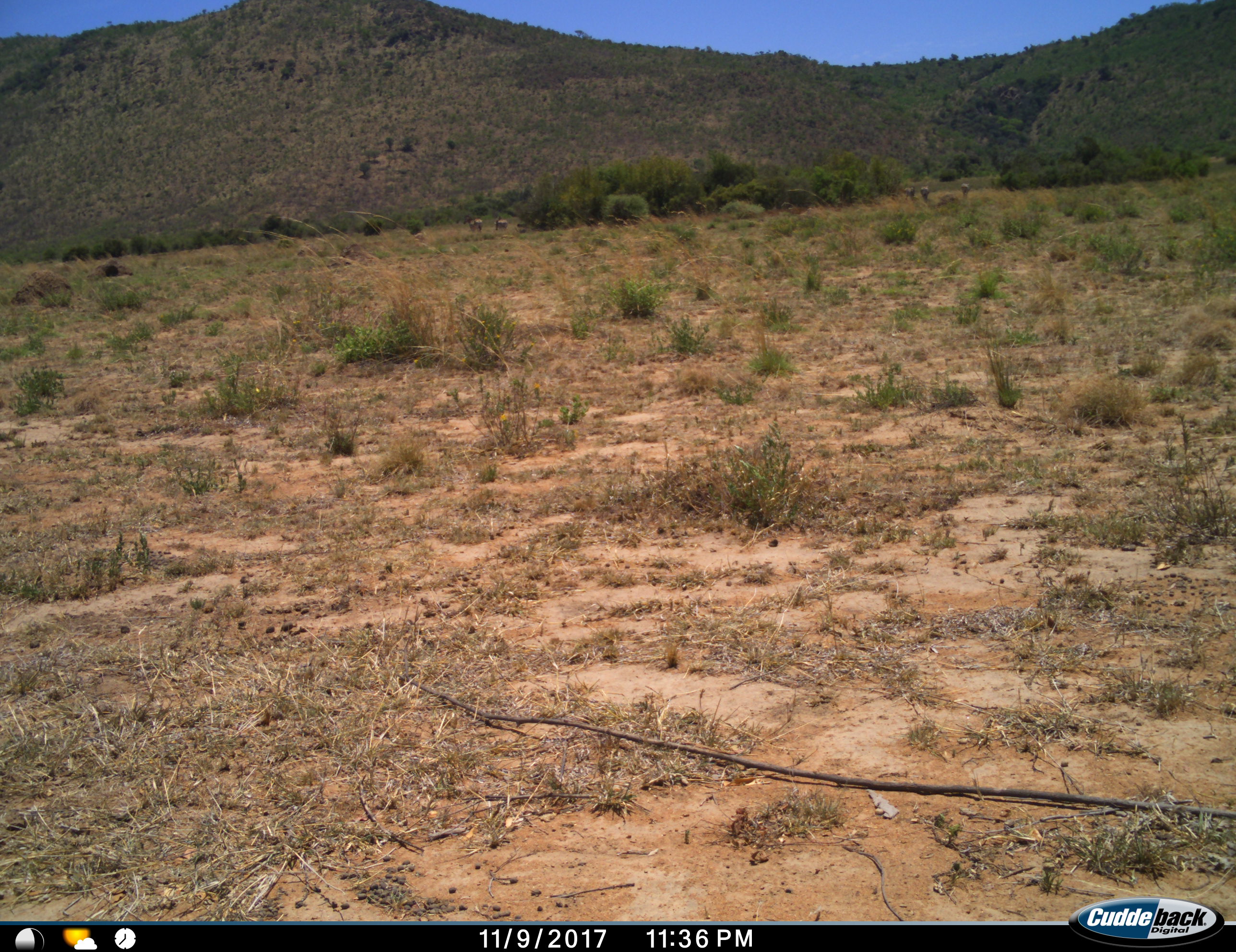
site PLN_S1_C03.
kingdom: Animalia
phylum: Chordata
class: Mammalia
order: Artiodactyla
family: Bovidae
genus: Aepyceros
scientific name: Aepyceros melampus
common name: impala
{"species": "impala (Aepyceros melampus)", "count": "5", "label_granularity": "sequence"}